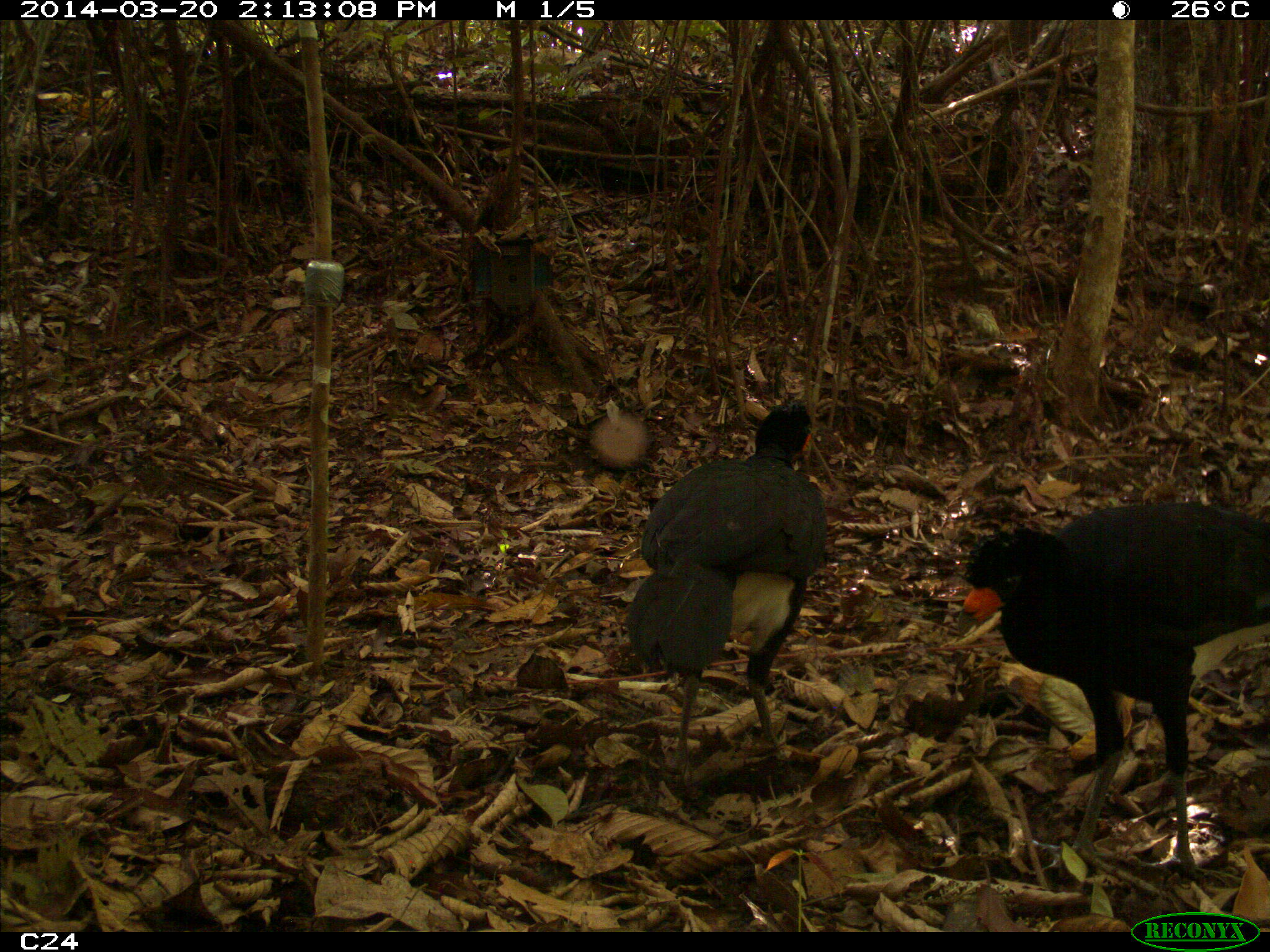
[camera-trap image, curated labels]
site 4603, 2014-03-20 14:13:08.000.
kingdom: Animalia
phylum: Chordata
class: Aves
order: Galliformes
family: Cracidae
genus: Crax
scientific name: Crax alector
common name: black curassow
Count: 3.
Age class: adult.